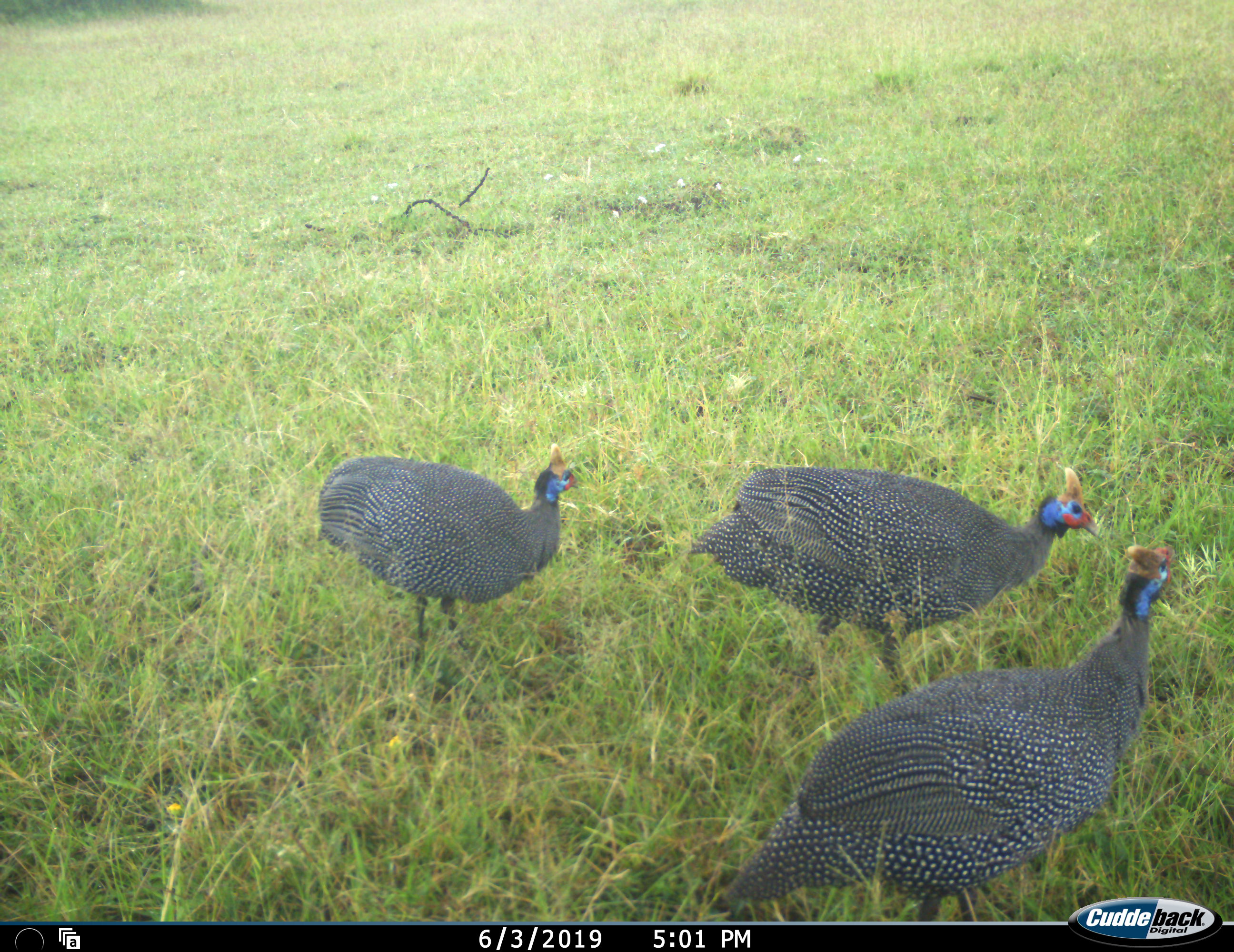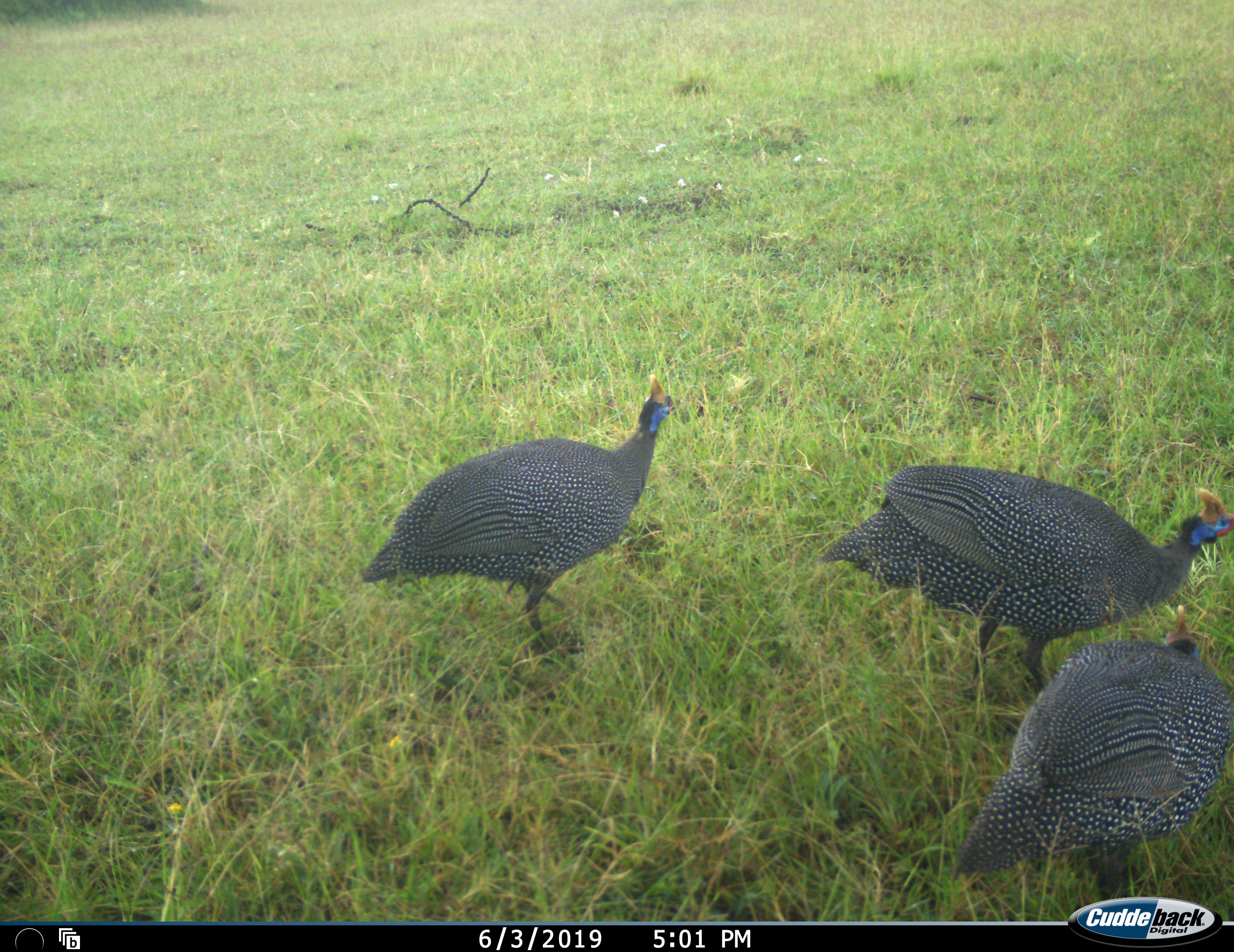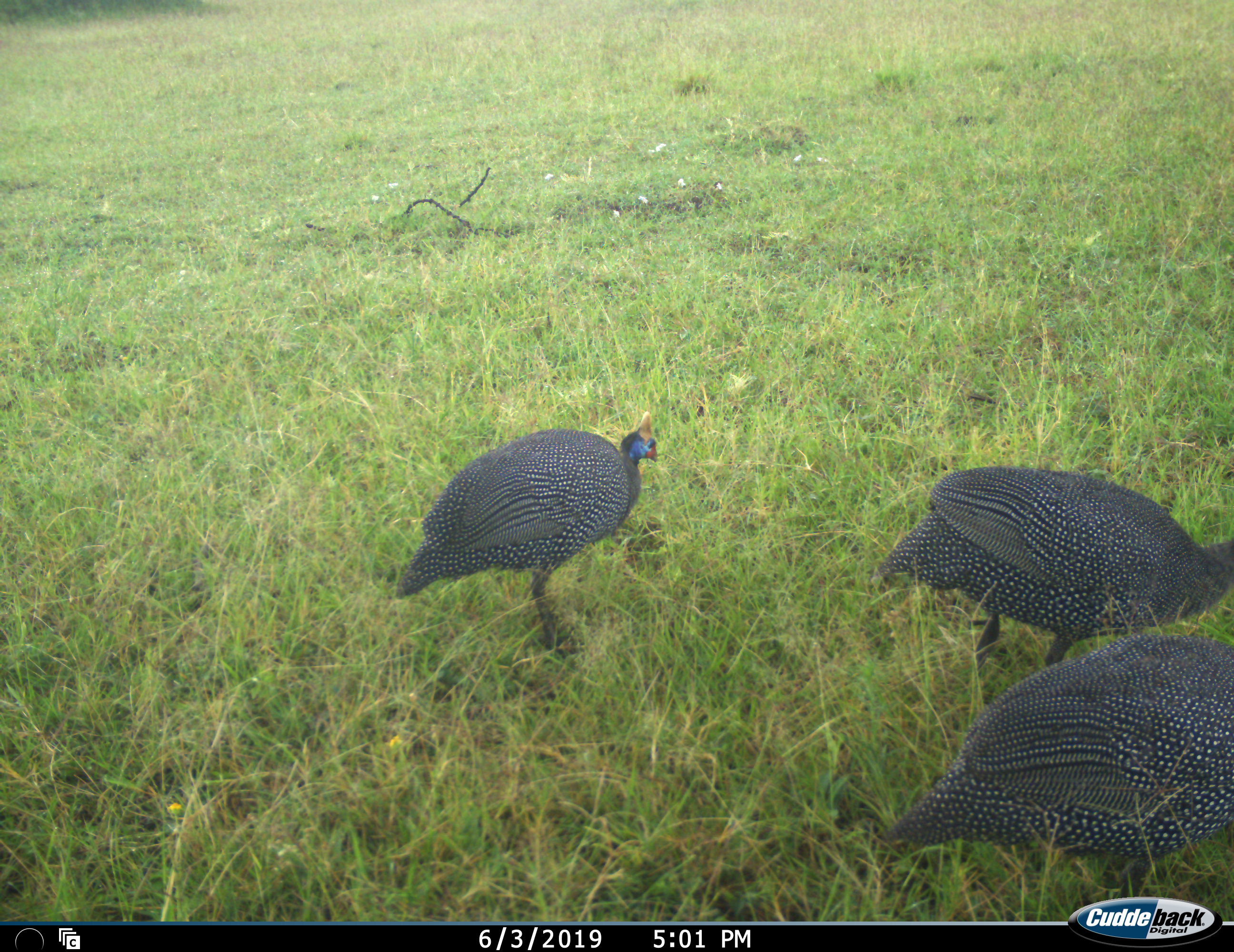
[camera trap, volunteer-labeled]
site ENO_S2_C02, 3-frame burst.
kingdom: Animalia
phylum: Chordata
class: Aves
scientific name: Aves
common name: bird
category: birdother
Birdother (bird) (Aves), count 3. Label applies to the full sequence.